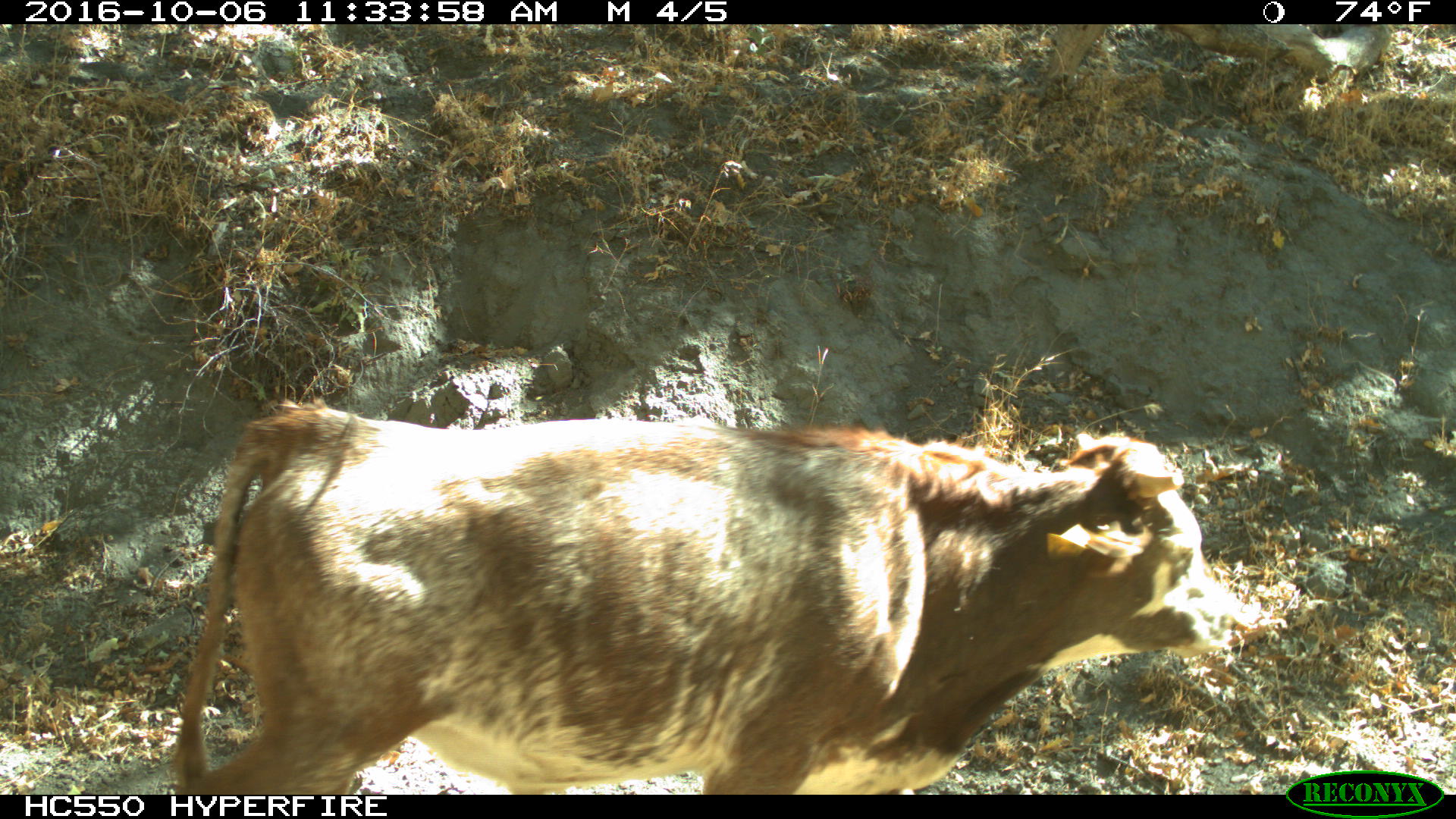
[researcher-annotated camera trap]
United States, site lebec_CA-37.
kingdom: Animalia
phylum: Chordata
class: Mammalia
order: Artiodactyla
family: Bovidae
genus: Bos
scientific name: Bos taurus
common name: domestic cow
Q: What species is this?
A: Bos taurus (domestic cow).